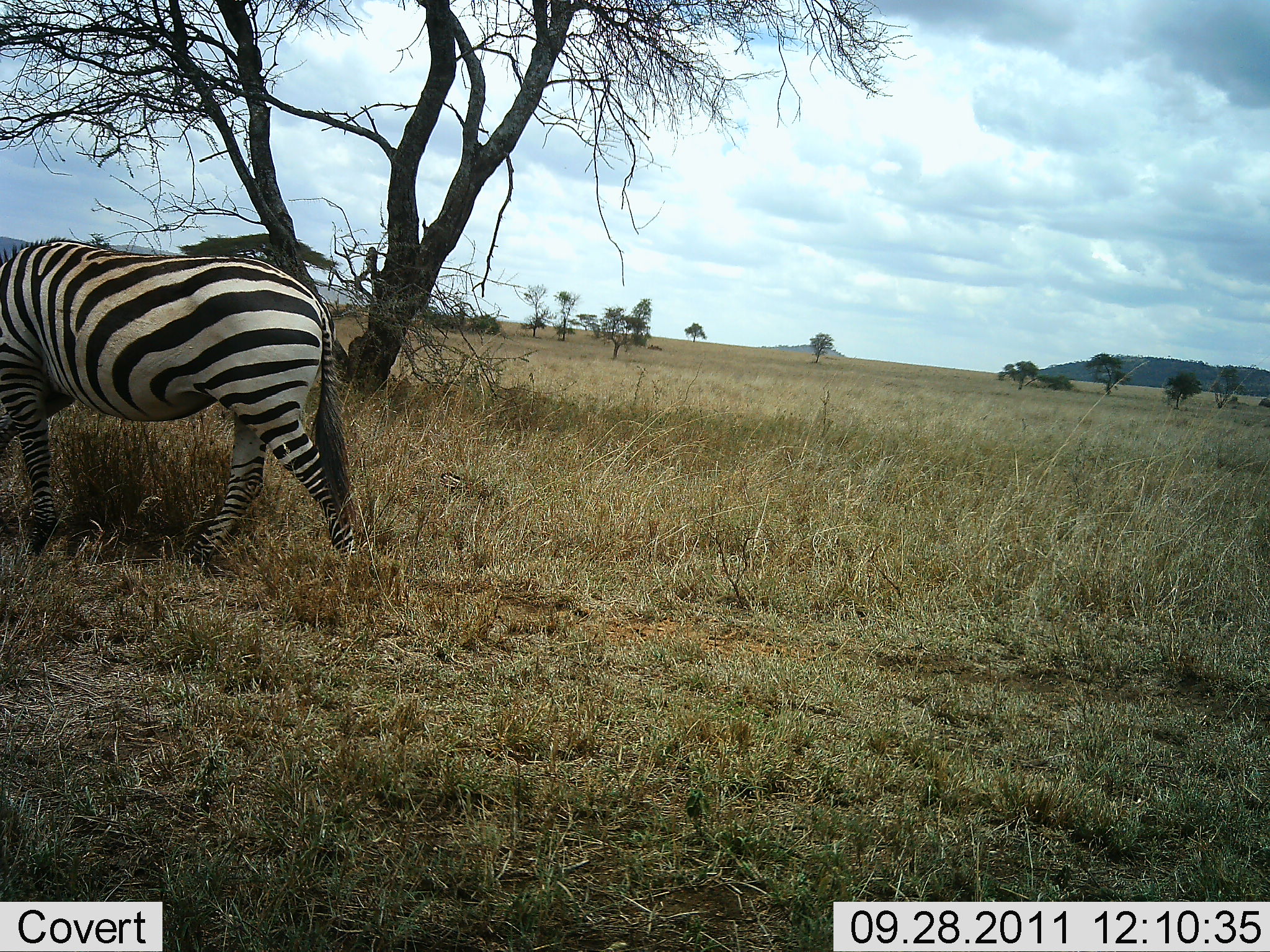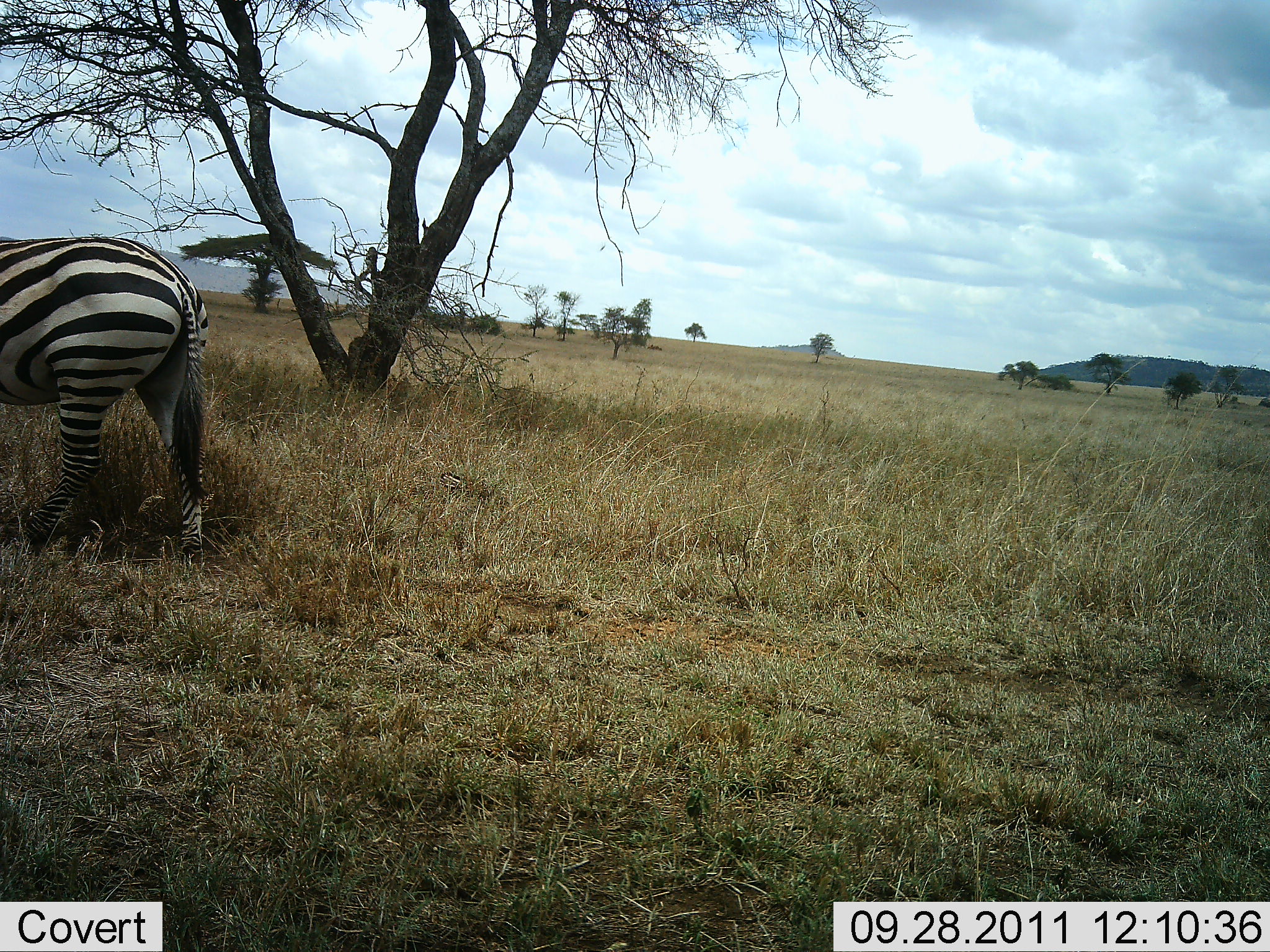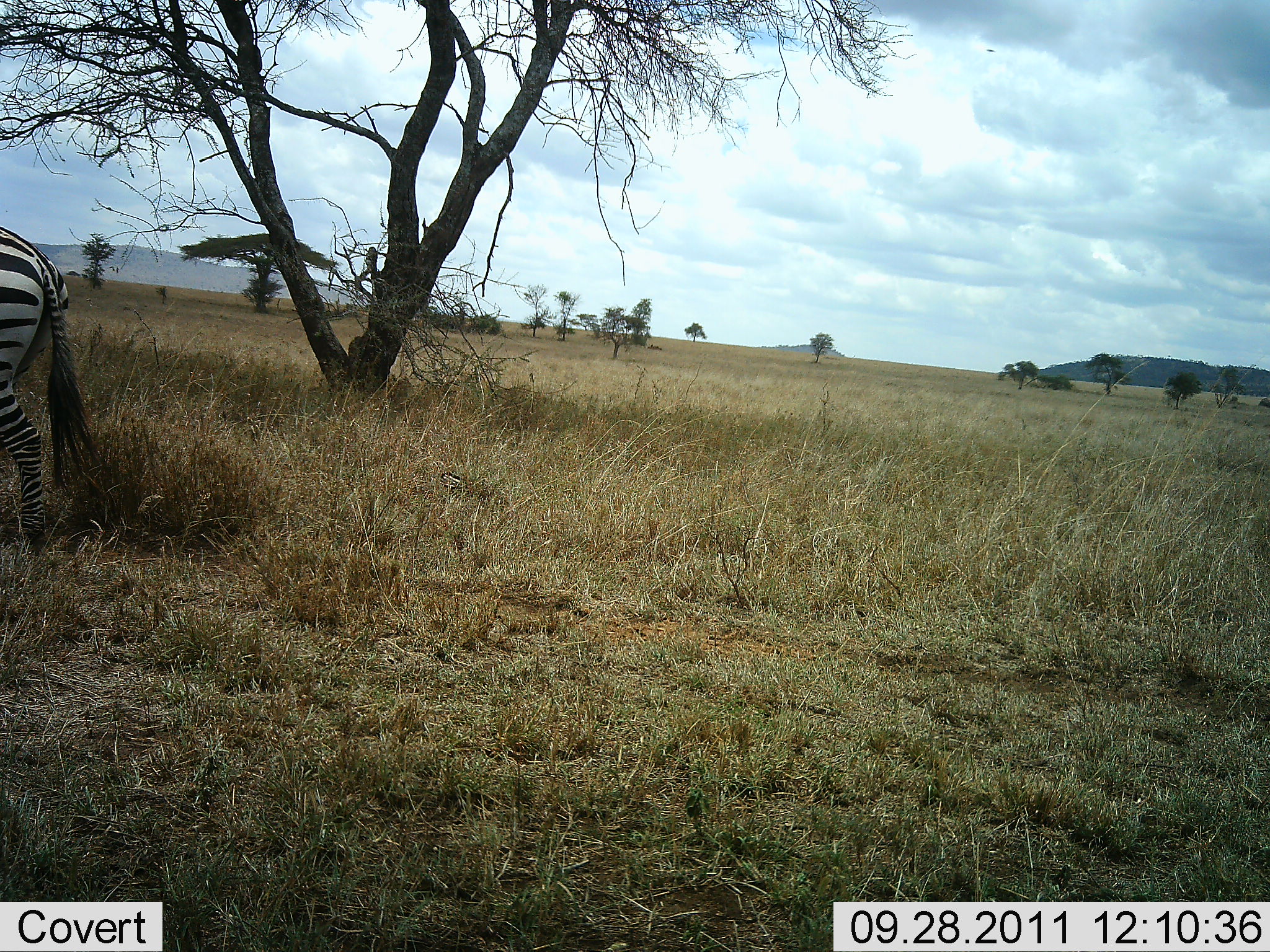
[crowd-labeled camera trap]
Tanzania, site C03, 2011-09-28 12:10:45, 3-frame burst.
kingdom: Animalia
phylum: Chordata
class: Mammalia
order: Perissodactyla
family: Equidae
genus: Equus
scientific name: Equus quagga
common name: plains zebra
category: zebra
Zebra (plains zebra) (Equus quagga), count 1. Behavior (volunteer vote fractions): standing 0%, resting 0%, moving 92%, interacting 0%. Young present (vote fraction): 0%. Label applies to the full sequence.